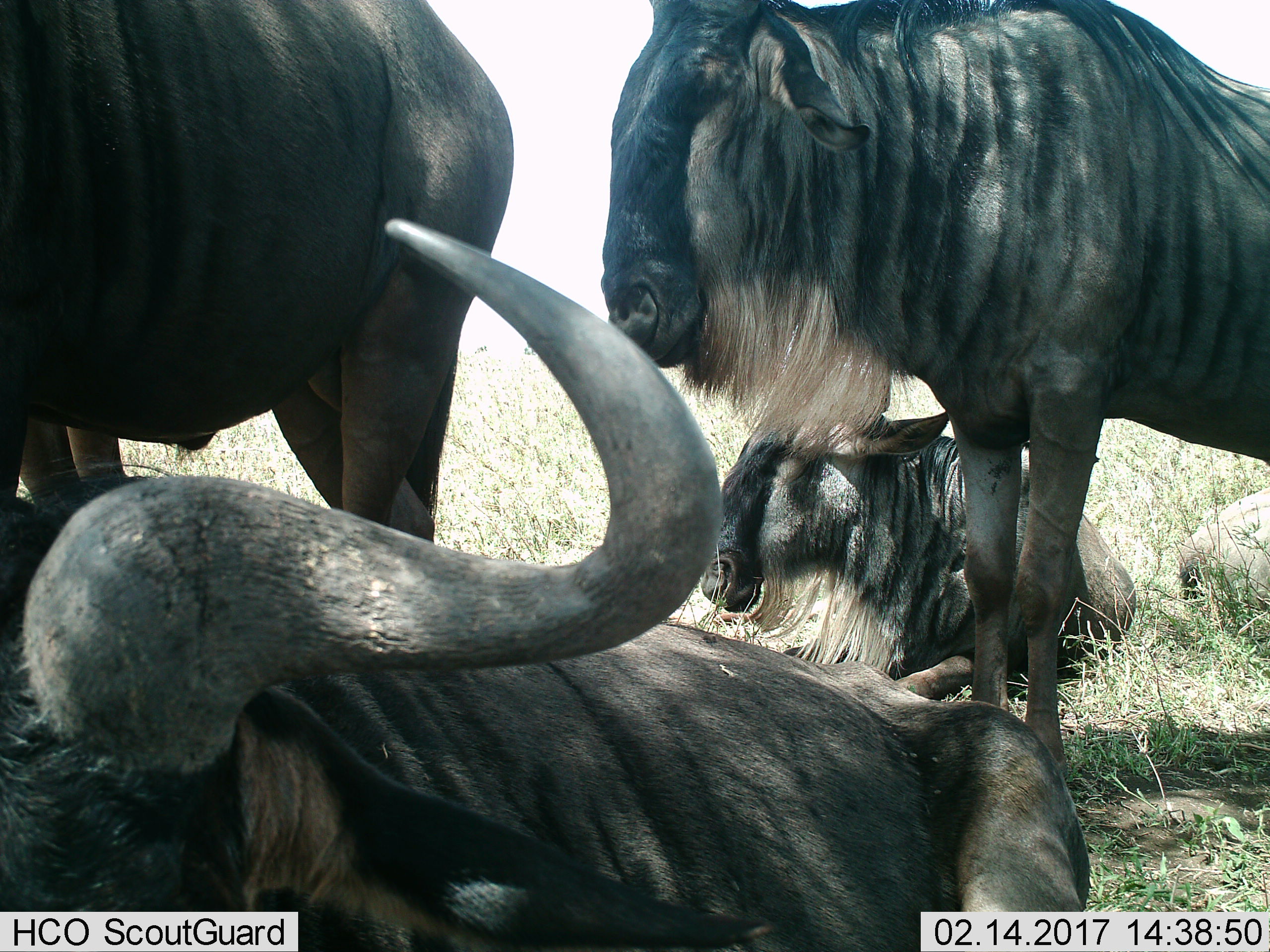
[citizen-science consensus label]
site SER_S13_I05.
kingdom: Animalia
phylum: Chordata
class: Mammalia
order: Artiodactyla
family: Bovidae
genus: Connochaetes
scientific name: Connochaetes taurinus taurinus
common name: blue wildebeest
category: wildebeestblue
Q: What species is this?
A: Wildebeestblue (blue wildebeest) (Connochaetes taurinus taurinus).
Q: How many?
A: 4.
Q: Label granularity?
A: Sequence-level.